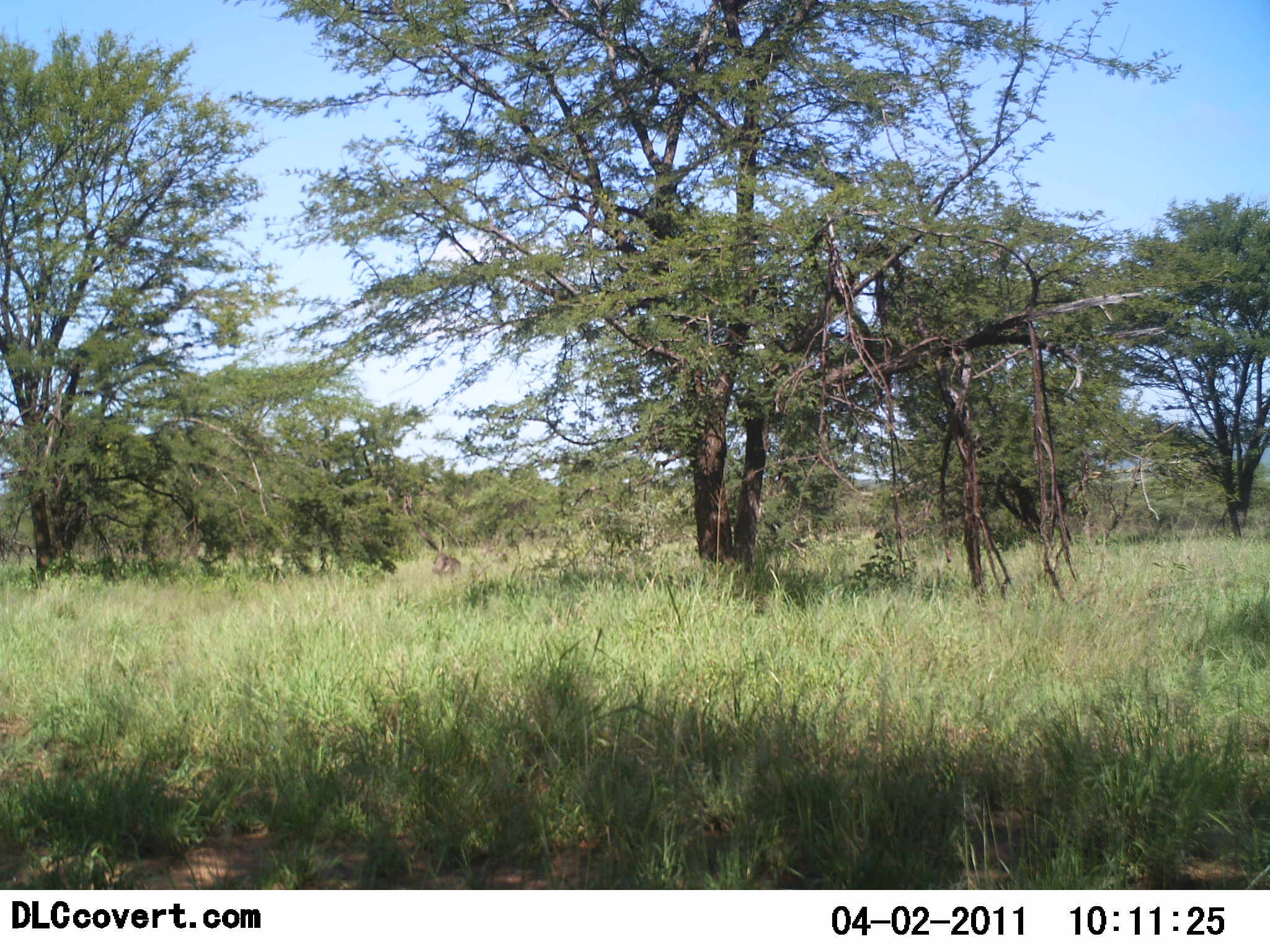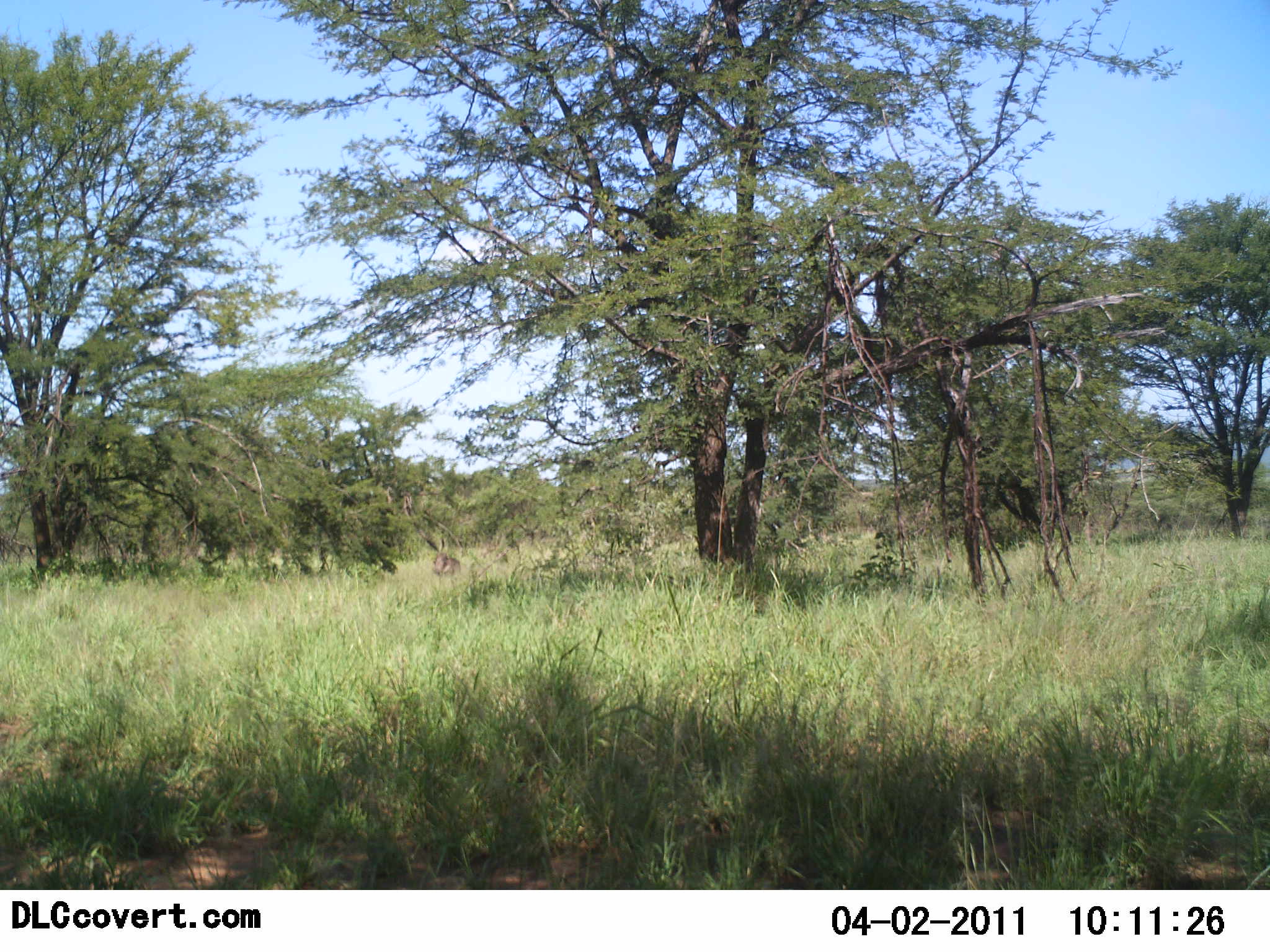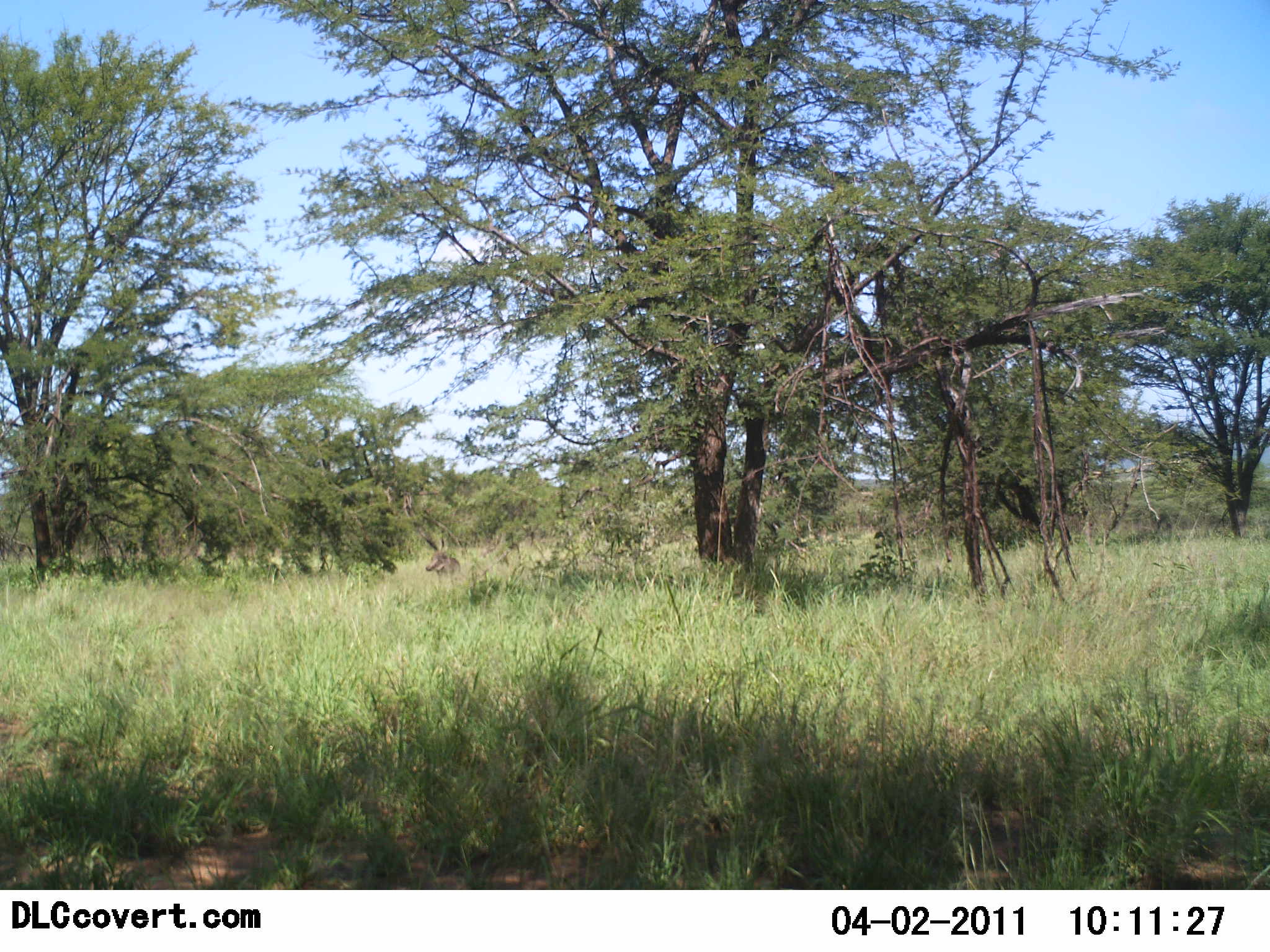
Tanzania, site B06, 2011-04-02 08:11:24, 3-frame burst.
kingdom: Animalia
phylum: Chordata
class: Mammalia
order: Artiodactyla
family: Suidae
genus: Phacochoerus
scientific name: Phacochoerus africanus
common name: warthog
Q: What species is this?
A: Warthog (Phacochoerus africanus).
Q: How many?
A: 1.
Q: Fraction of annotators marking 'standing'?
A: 100%.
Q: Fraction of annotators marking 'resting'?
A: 0%.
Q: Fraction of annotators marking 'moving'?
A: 0%.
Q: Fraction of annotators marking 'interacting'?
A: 0%.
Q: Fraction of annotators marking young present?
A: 0%.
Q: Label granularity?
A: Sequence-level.